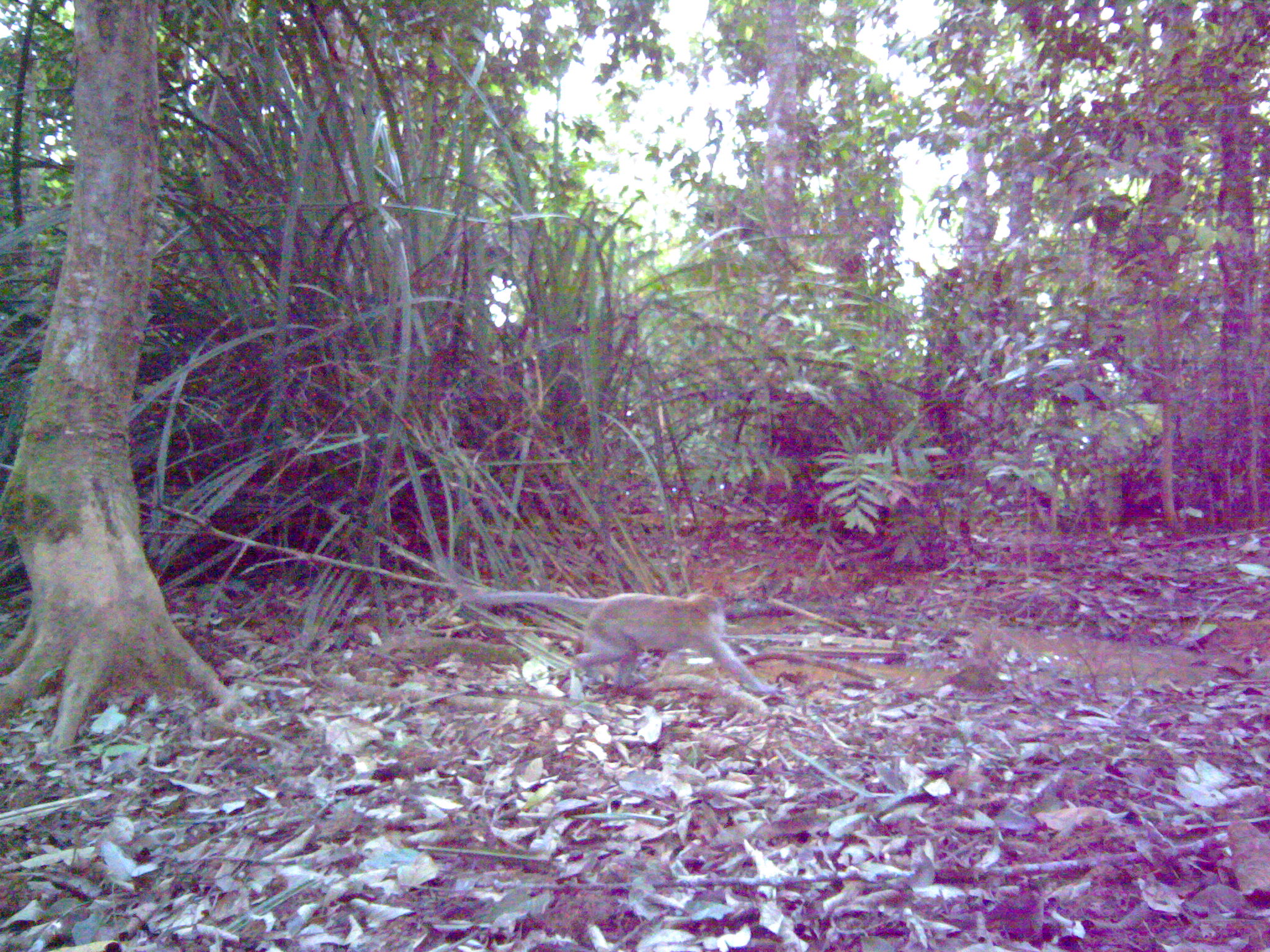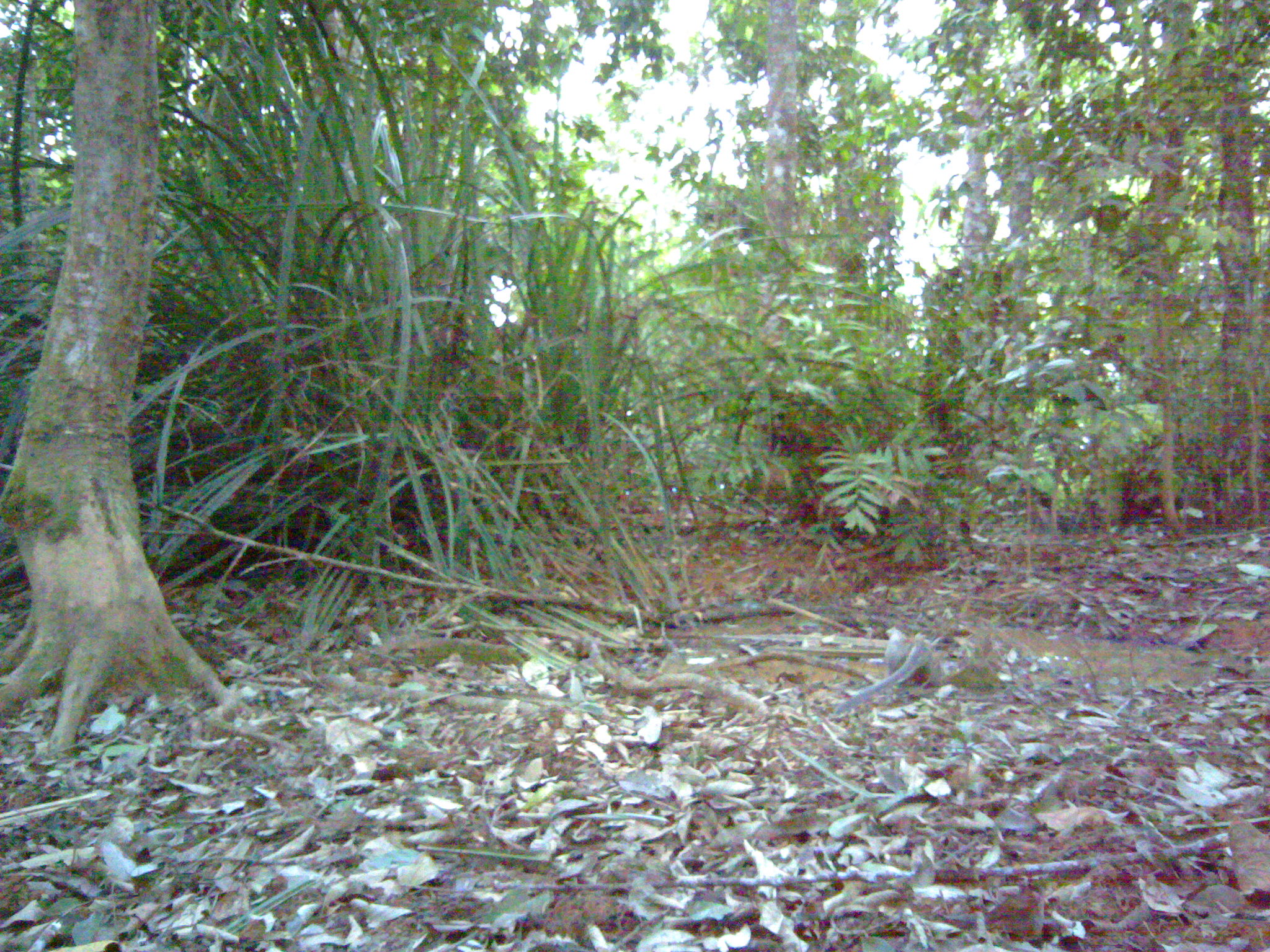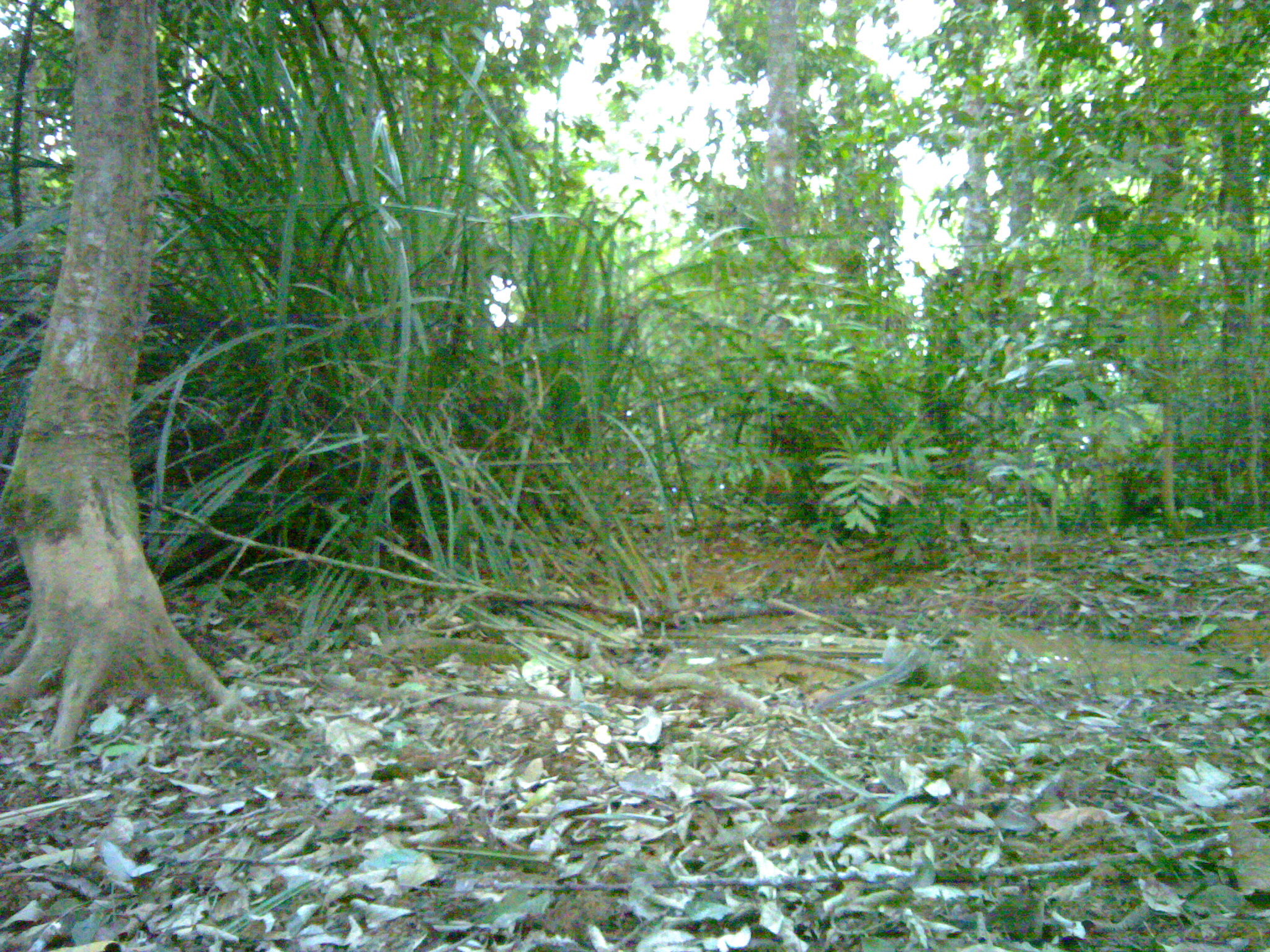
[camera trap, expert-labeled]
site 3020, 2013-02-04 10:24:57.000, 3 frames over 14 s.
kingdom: Animalia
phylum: Chordata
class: Mammalia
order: Primates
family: Cercopithecidae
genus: Macaca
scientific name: Macaca fascicularis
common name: crab-eating macaque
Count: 1.